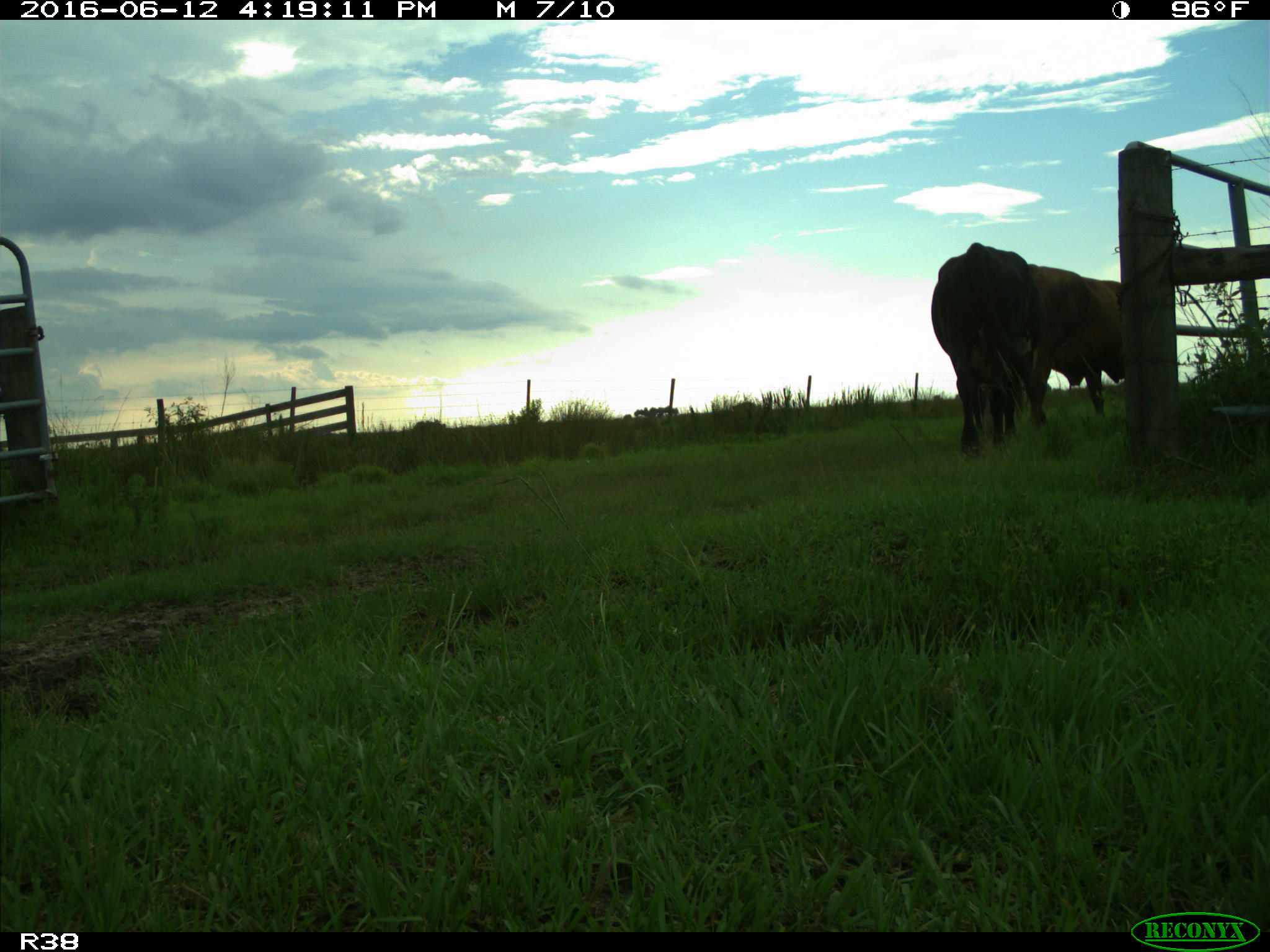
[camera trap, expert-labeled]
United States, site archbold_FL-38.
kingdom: Animalia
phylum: Chordata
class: Mammalia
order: Artiodactyla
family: Bovidae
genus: Bos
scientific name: Bos taurus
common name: domestic cow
Bos taurus (domestic cow).